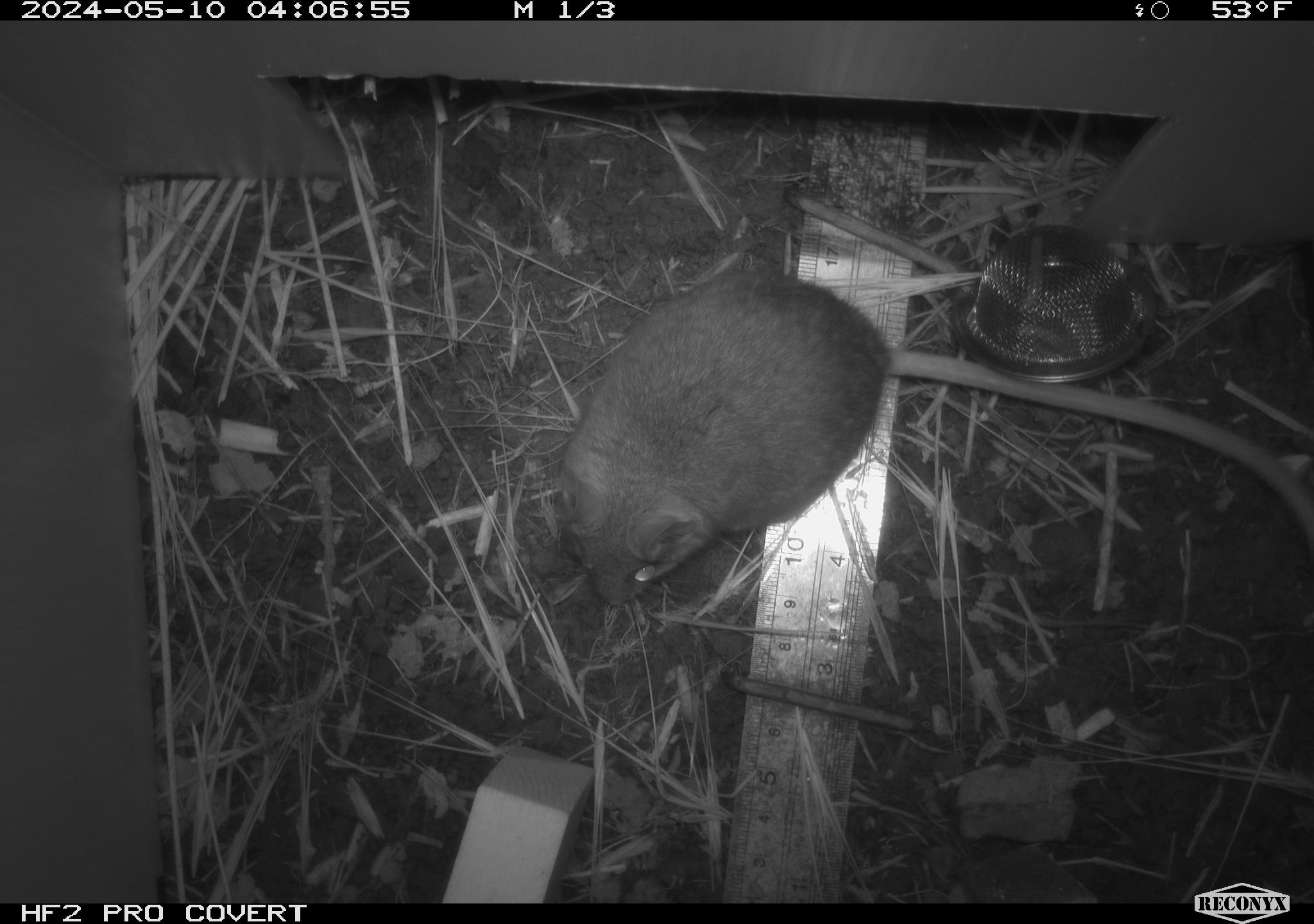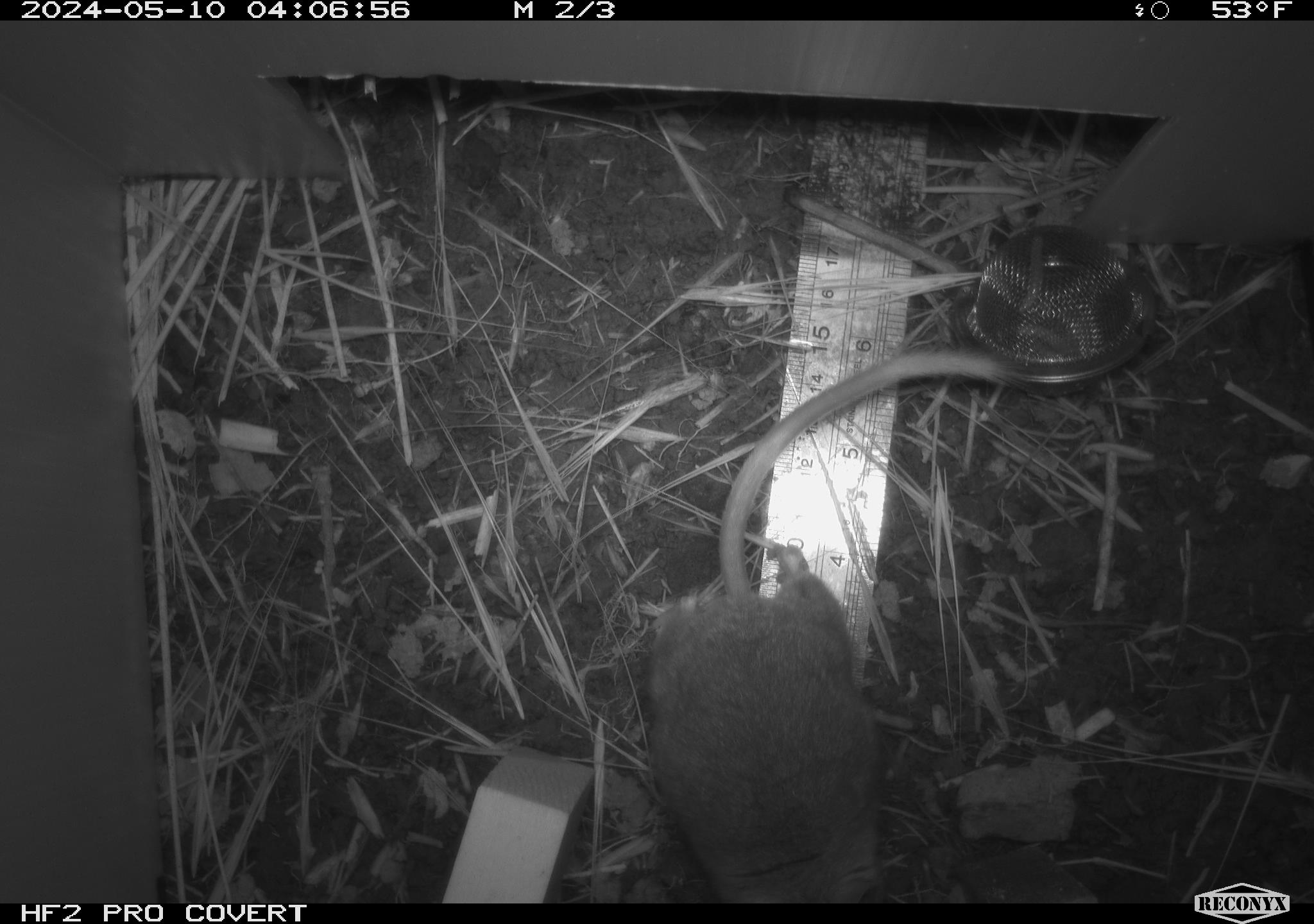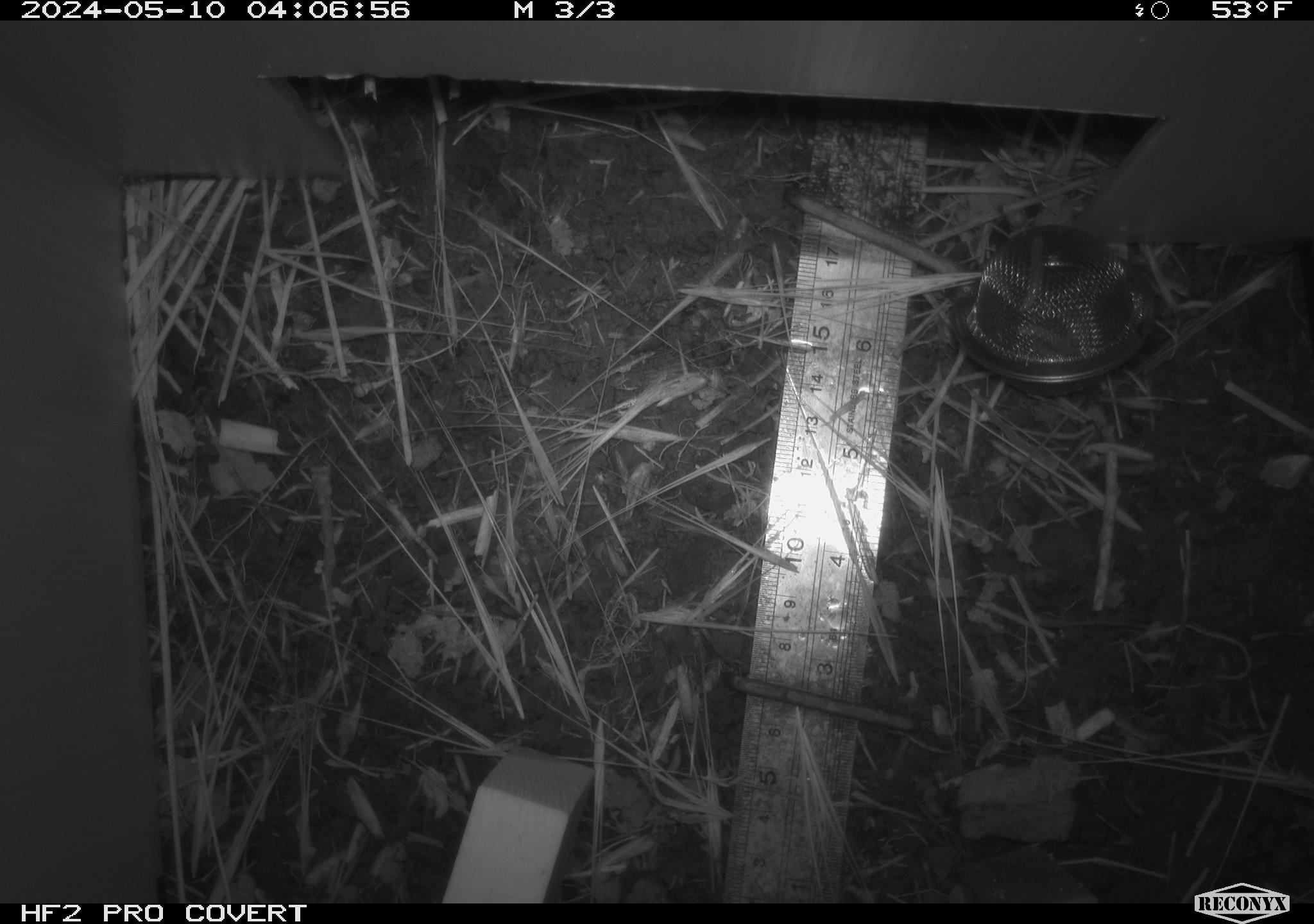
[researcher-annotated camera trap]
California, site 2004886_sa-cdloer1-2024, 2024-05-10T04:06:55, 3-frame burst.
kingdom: Animalia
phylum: Chordata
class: Mammalia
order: Rodentia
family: Cricetidae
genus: Neotoma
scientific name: Neotoma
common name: pack rat or woodrat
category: neotoma species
Neotoma species (pack rat or woodrat) (Neotoma).